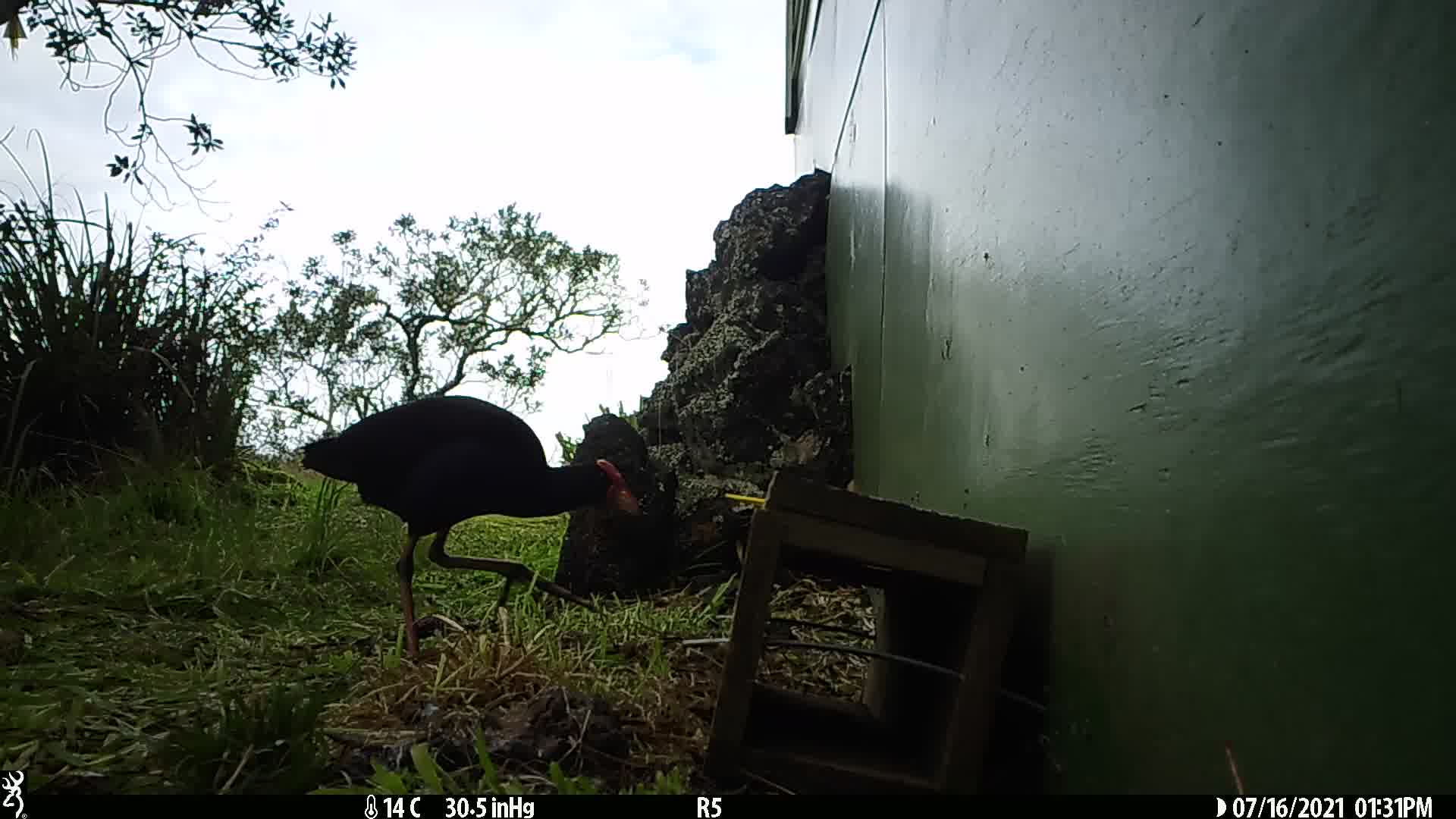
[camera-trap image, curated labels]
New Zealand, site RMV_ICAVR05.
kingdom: Animalia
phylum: Chordata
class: Aves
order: Gruiformes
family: Rallidae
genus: Porphyrio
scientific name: Porphyrio melanotus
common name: australasian swamphen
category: pukeko